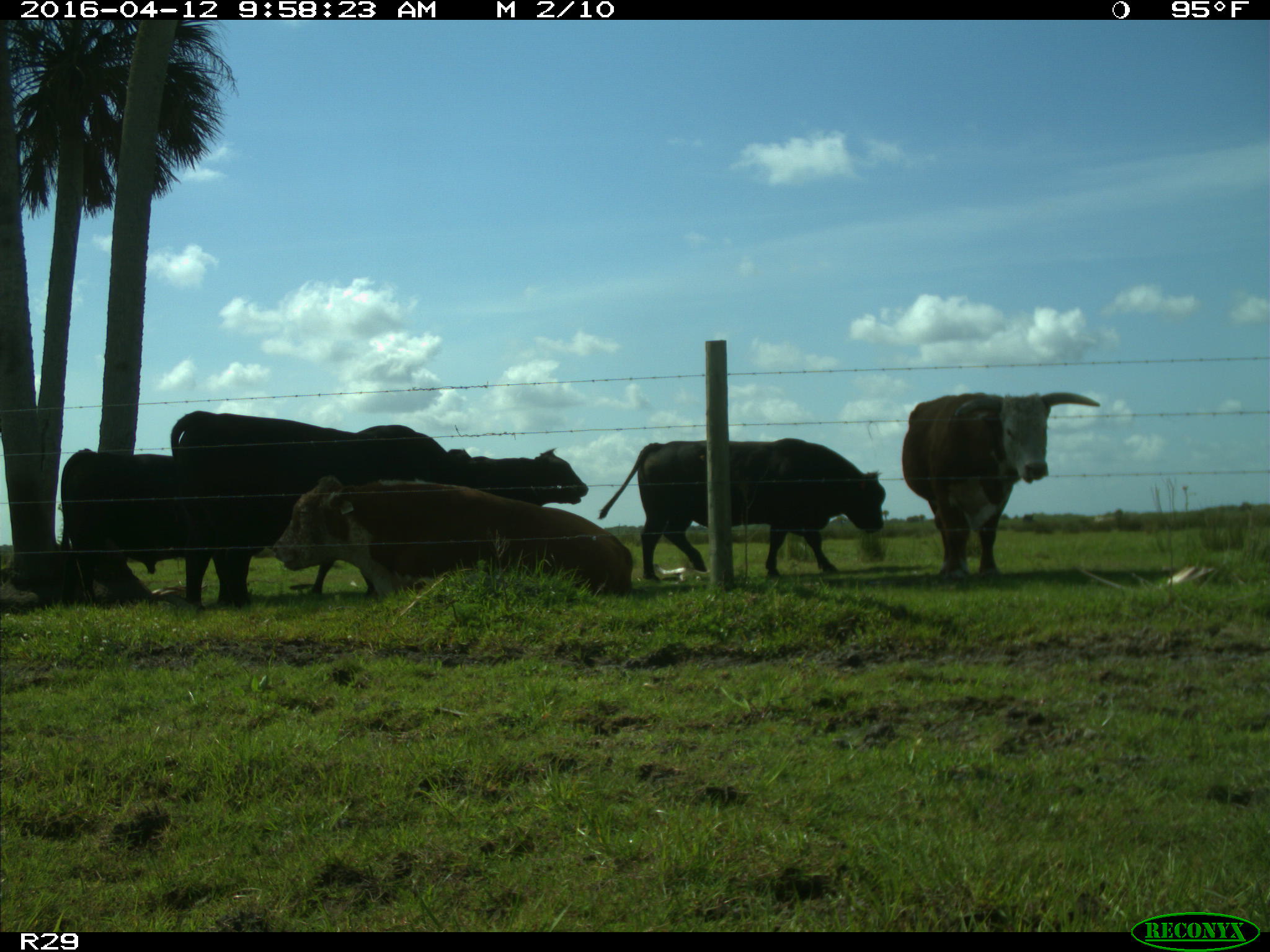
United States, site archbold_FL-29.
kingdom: Animalia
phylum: Chordata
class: Mammalia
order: Artiodactyla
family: Bovidae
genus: Bos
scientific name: Bos taurus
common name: domestic cow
Bos taurus (domestic cow).